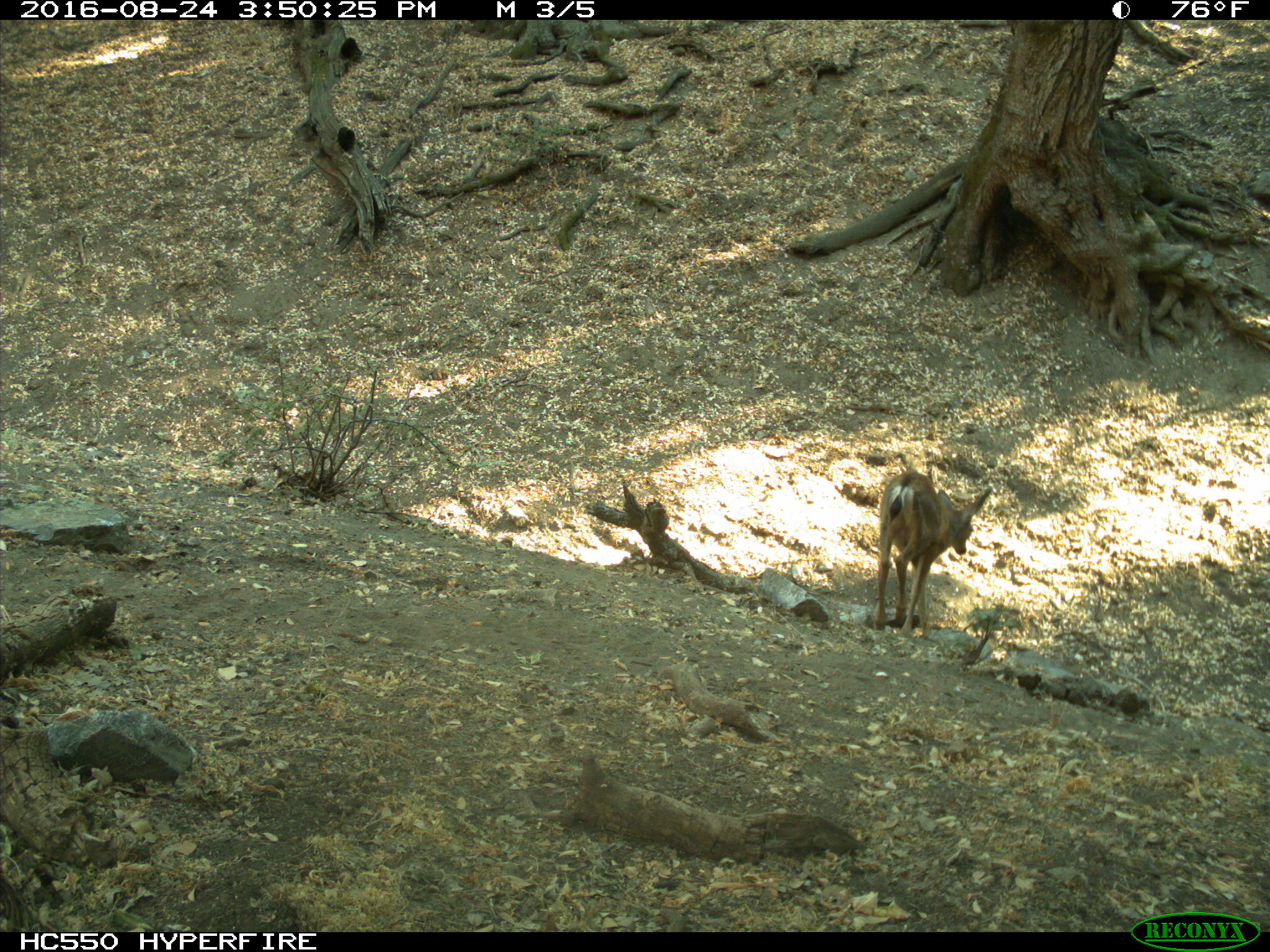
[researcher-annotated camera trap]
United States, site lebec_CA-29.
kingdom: Animalia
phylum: Chordata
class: Mammalia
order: Artiodactyla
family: Cervidae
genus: Odocoileus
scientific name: Odocoileus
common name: deer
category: unidentified deer